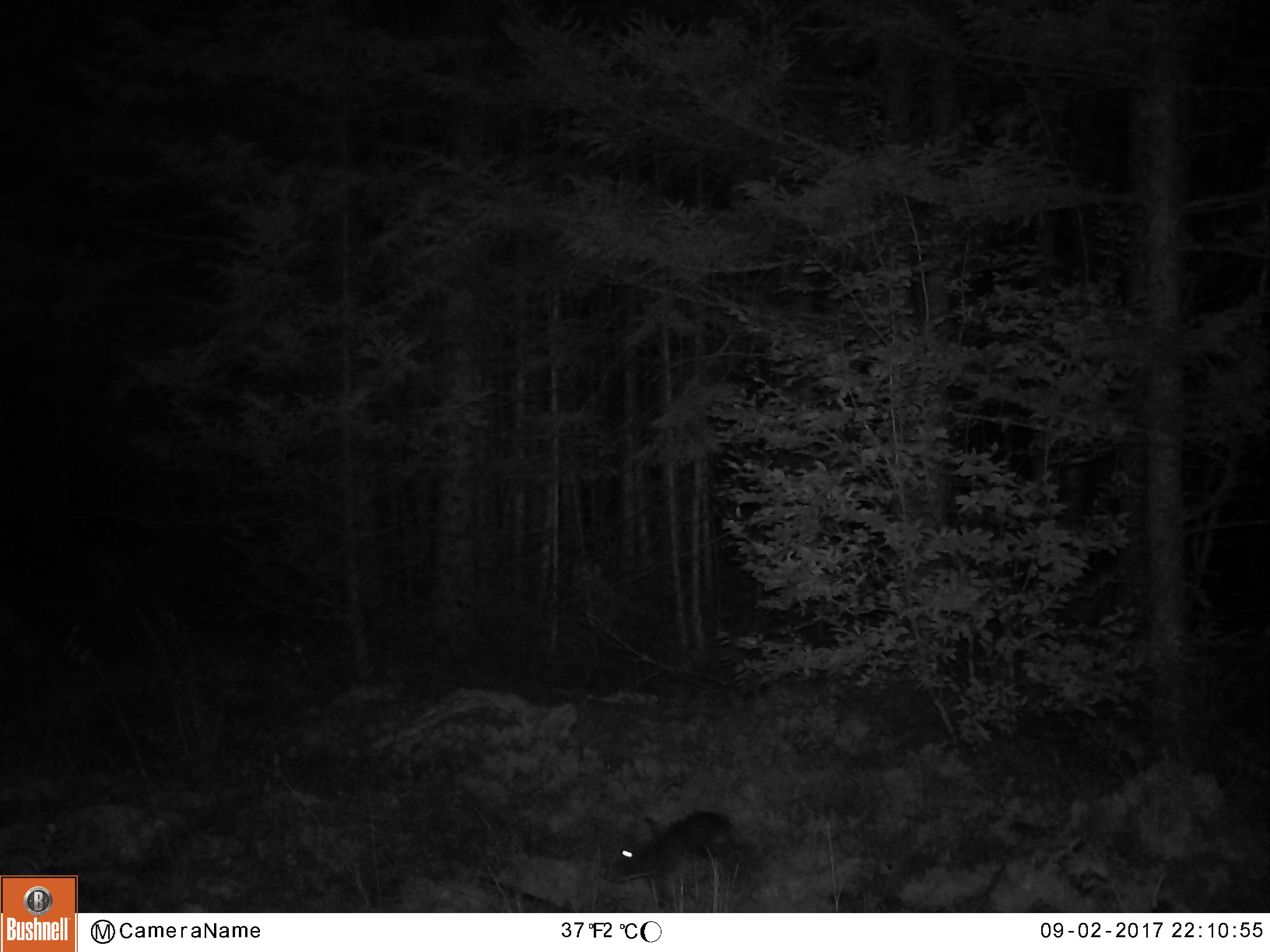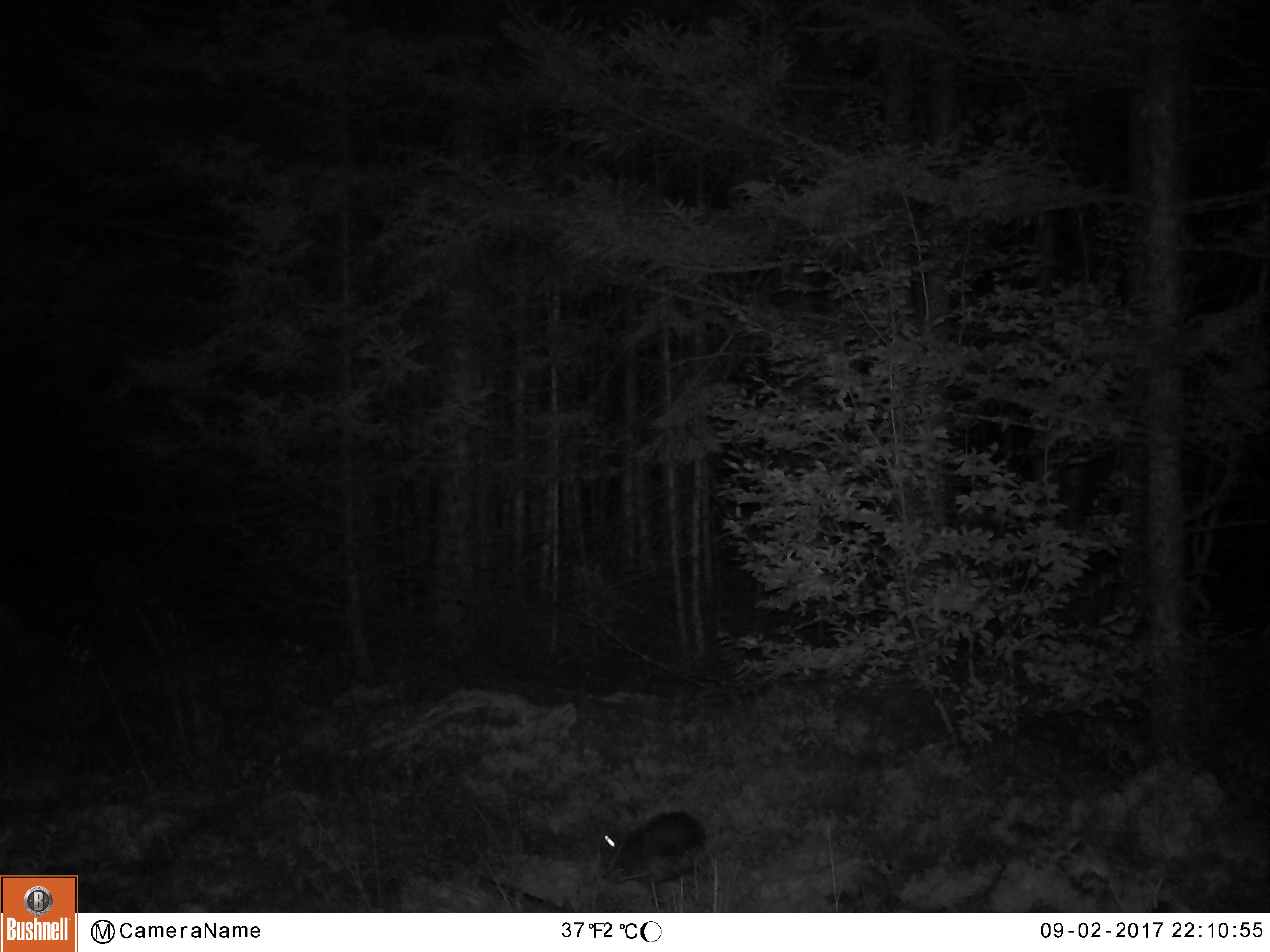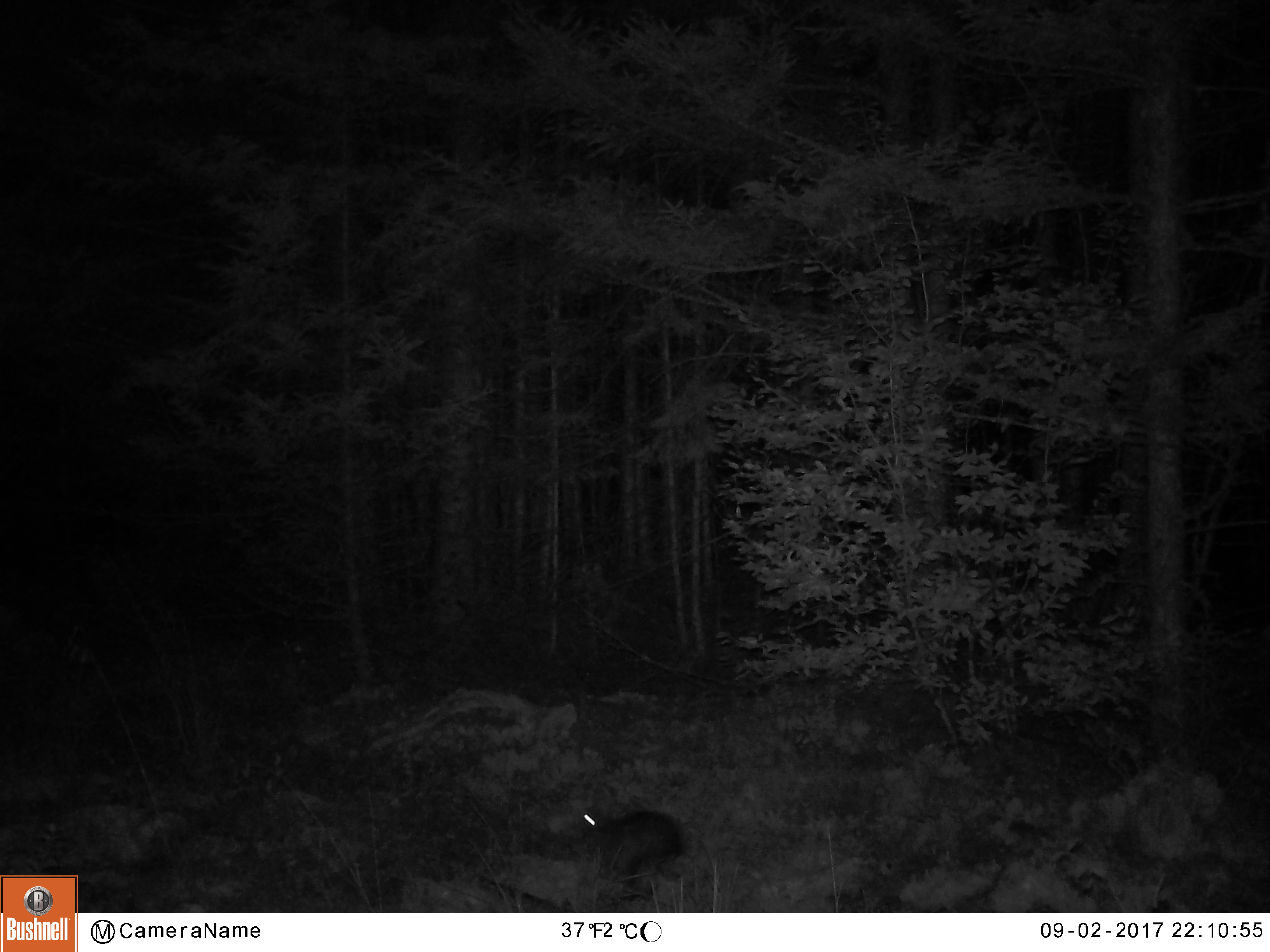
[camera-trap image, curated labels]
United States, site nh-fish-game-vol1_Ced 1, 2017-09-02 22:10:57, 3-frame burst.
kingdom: Animalia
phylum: Chordata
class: Mammalia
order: Lagomorpha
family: Leporidae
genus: Lepus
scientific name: Lepus americanus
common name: snowshoe hare